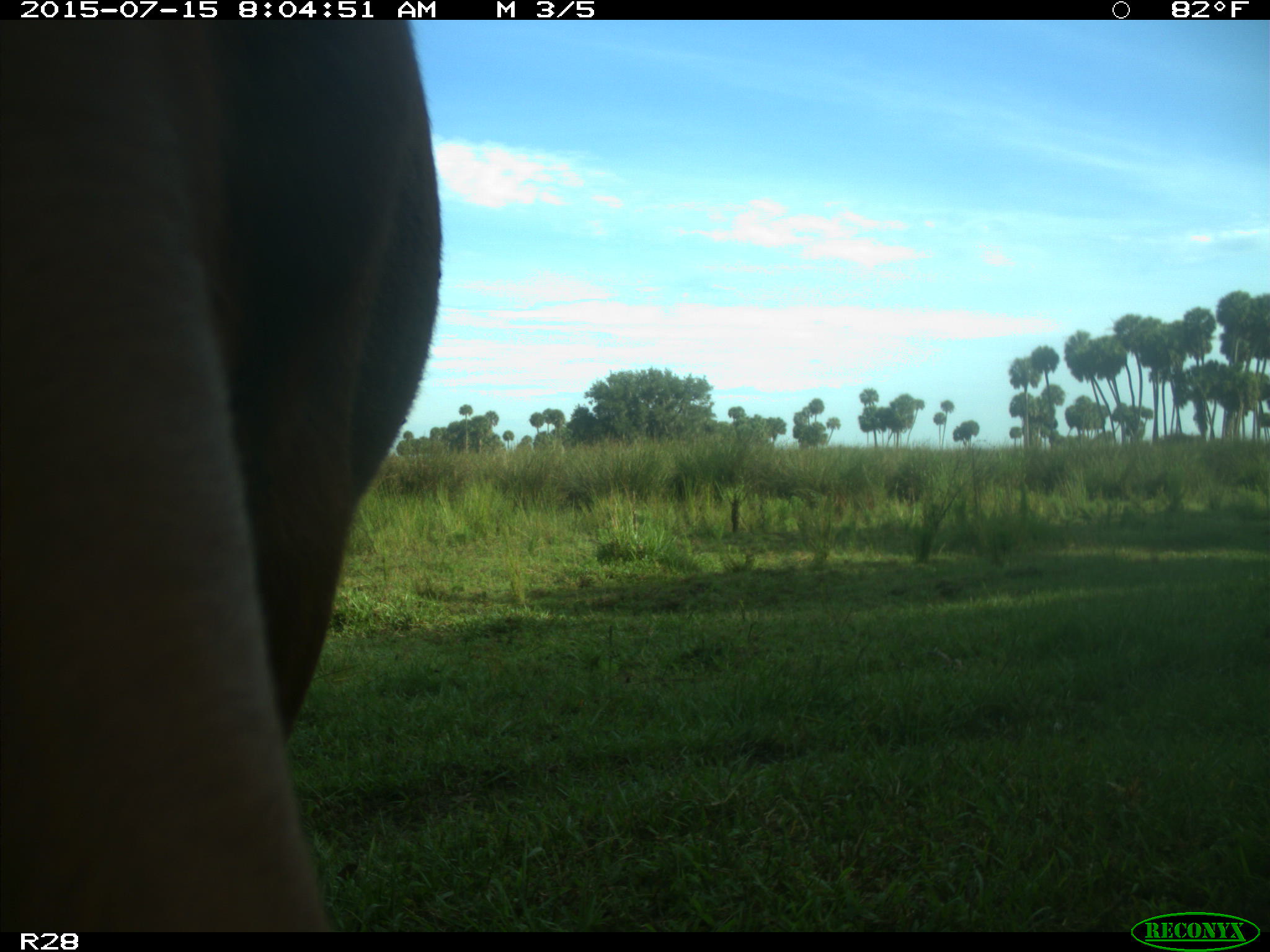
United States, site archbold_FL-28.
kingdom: Animalia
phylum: Chordata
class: Mammalia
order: Artiodactyla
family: Bovidae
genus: Bos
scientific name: Bos taurus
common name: domestic cow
Bos taurus (domestic cow).